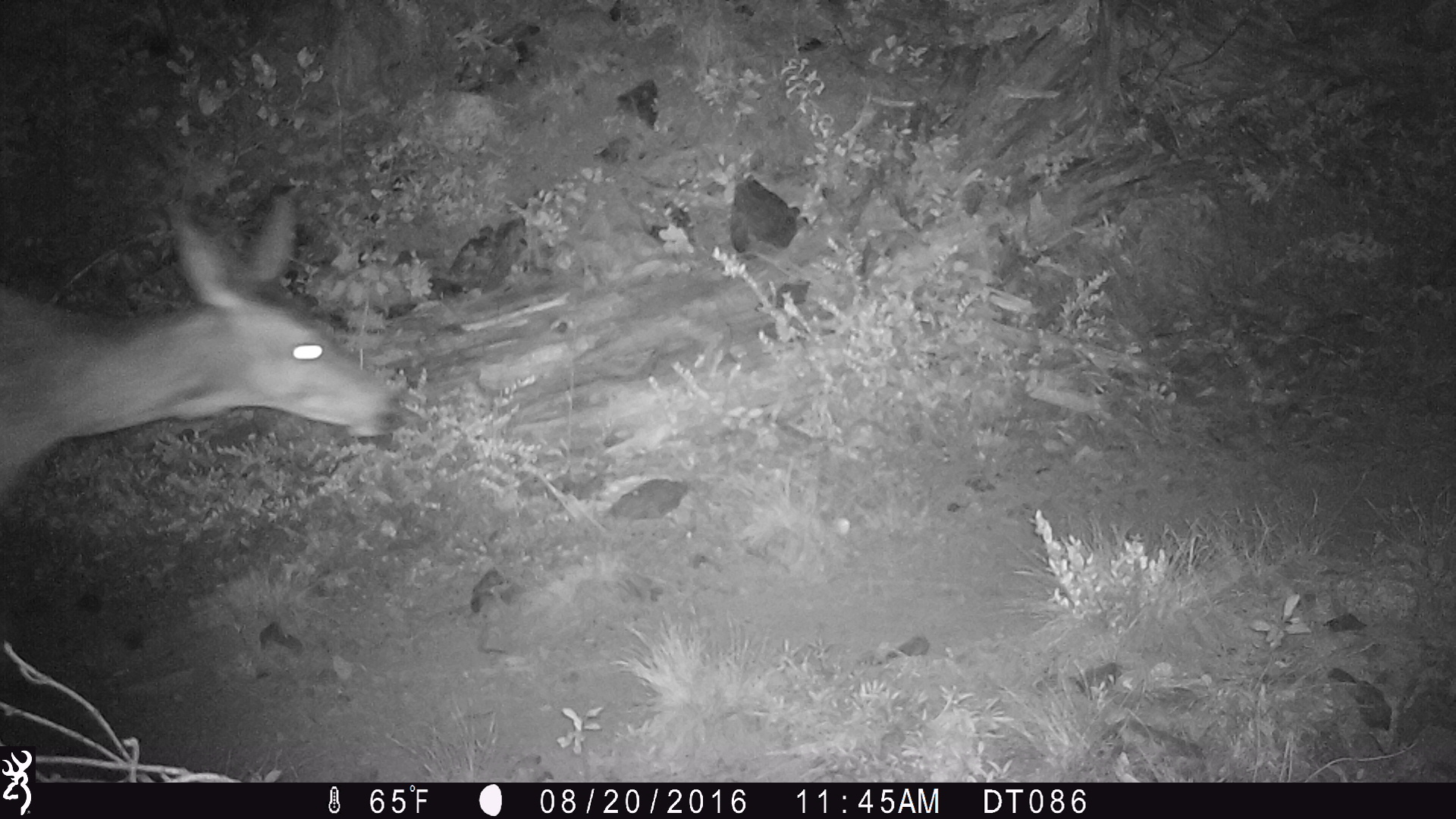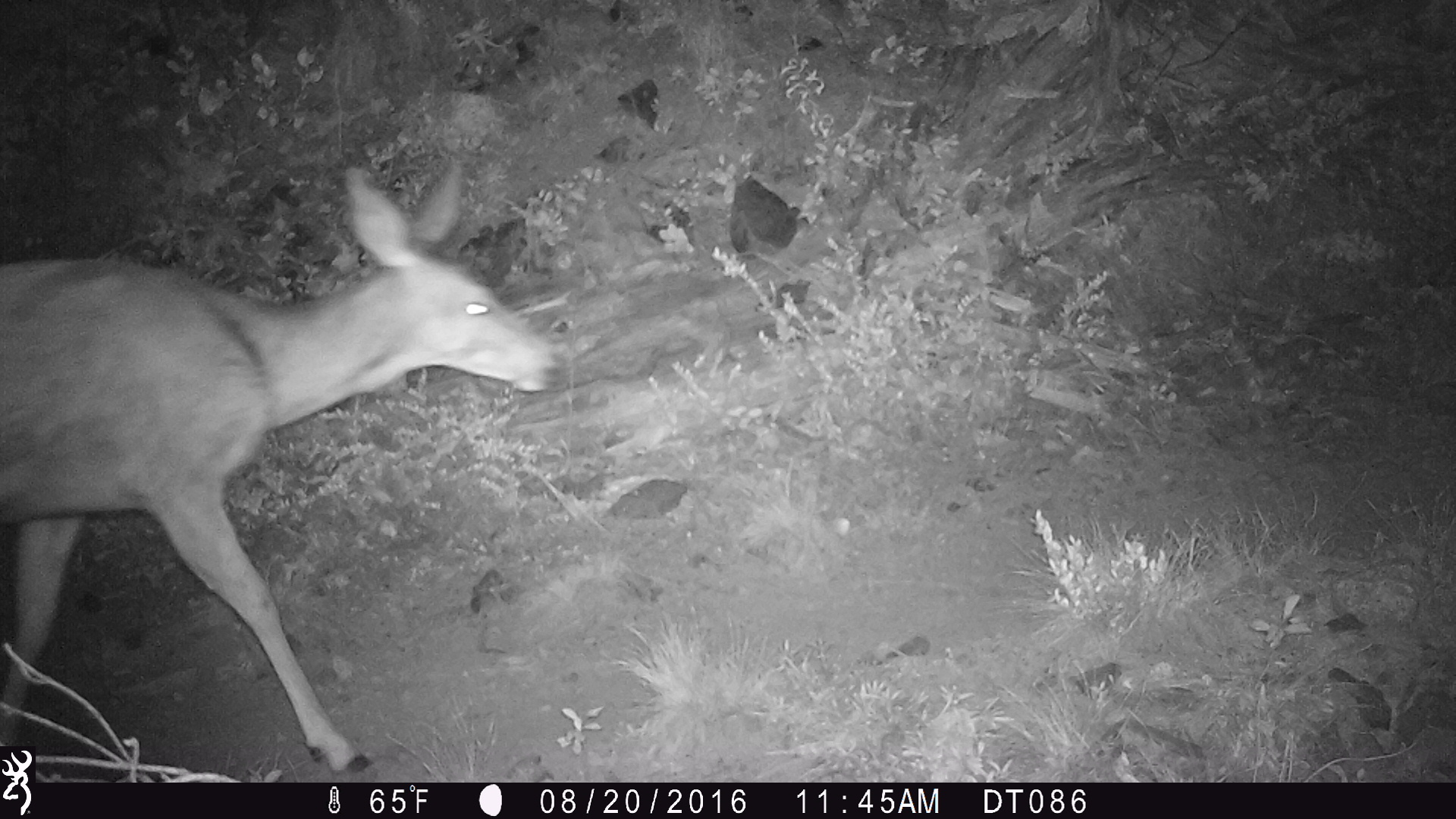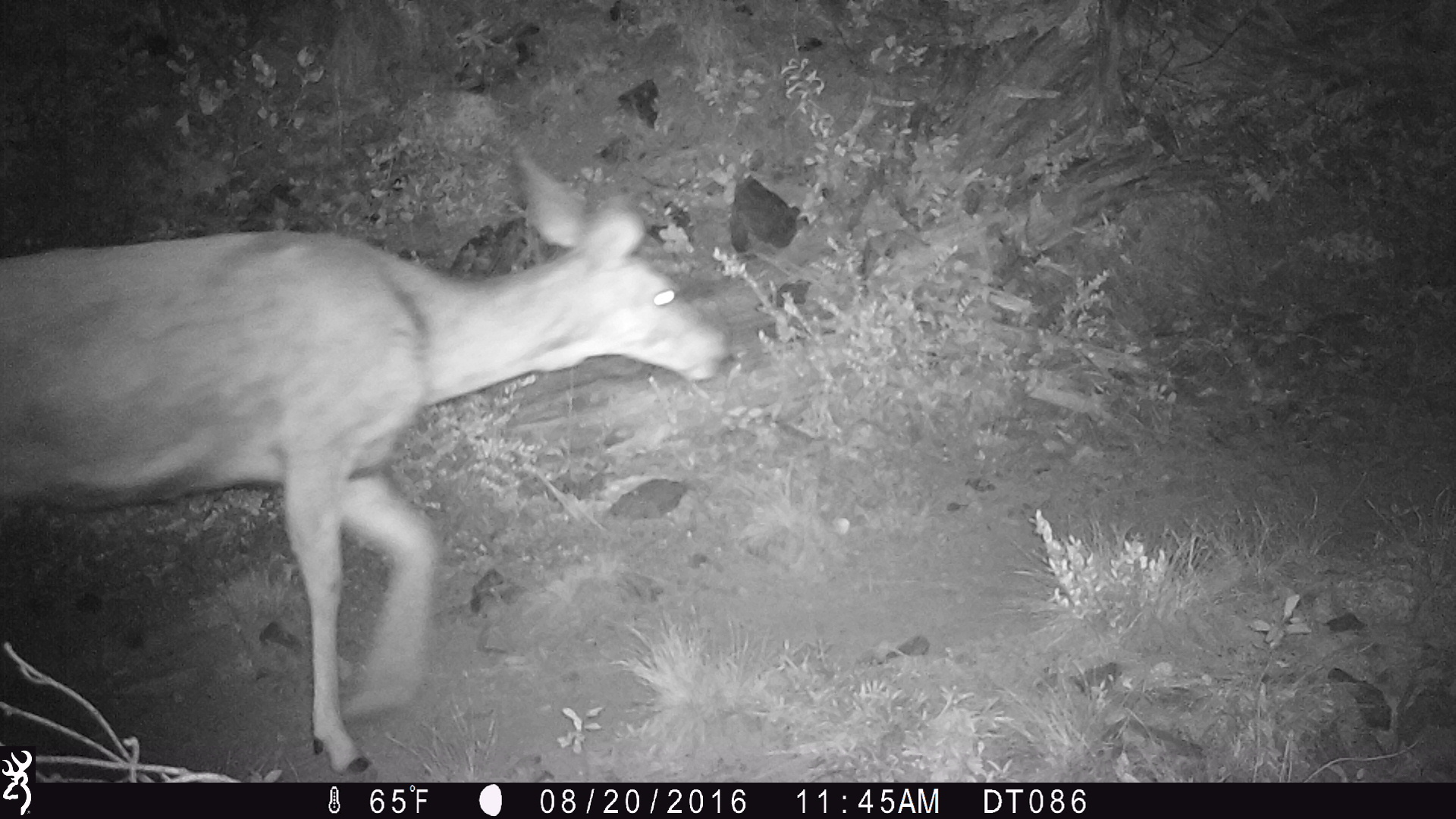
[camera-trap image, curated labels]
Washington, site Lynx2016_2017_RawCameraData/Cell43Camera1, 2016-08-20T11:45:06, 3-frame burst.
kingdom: Animalia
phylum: Chordata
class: Mammalia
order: Artiodactyla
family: Cervidae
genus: Odocoileus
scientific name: Odocoileus hemionus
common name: mule deer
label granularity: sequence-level